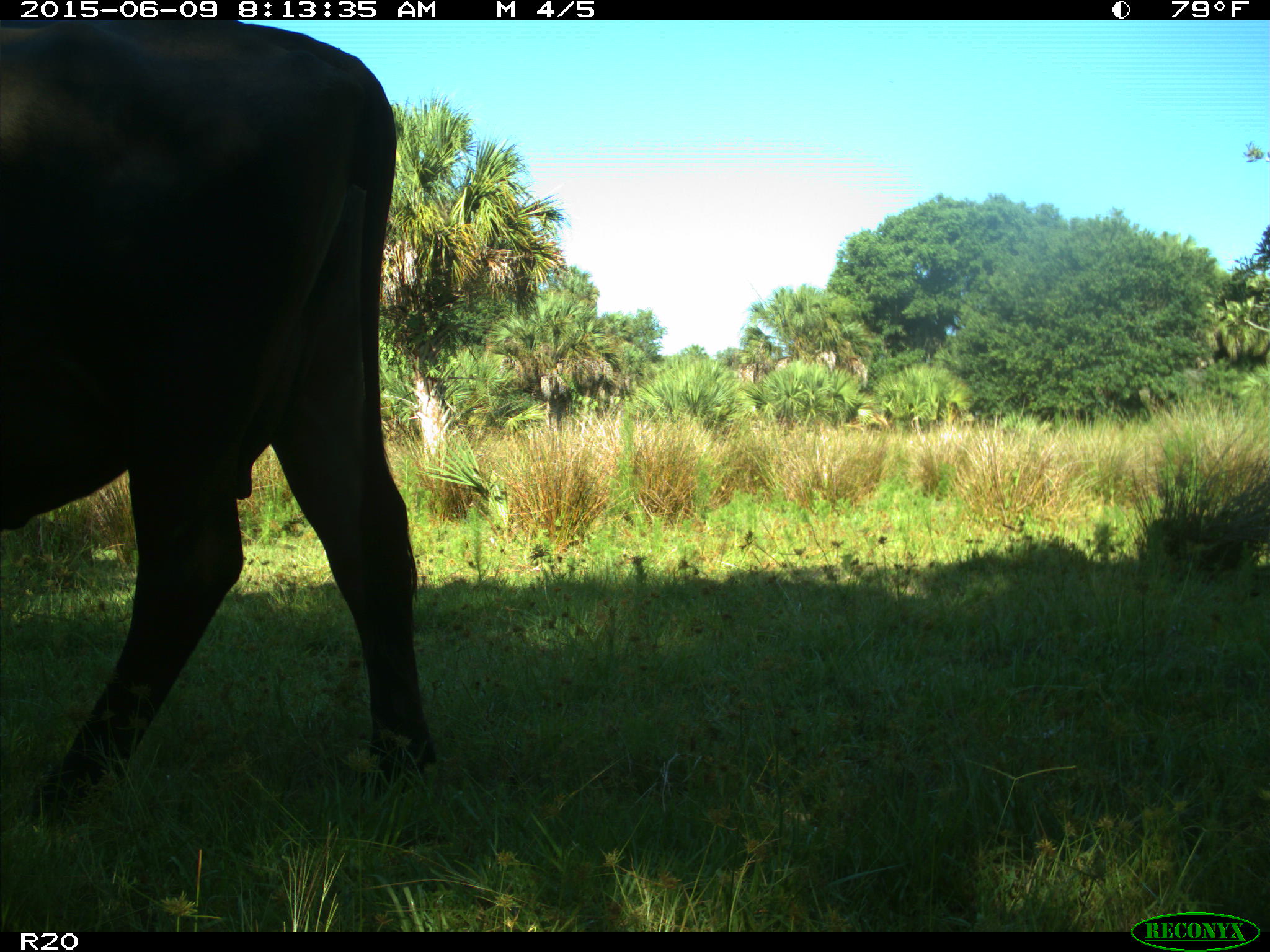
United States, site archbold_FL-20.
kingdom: Animalia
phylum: Chordata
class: Mammalia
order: Artiodactyla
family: Bovidae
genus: Bos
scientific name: Bos taurus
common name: domestic cow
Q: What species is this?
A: Bos taurus (domestic cow).